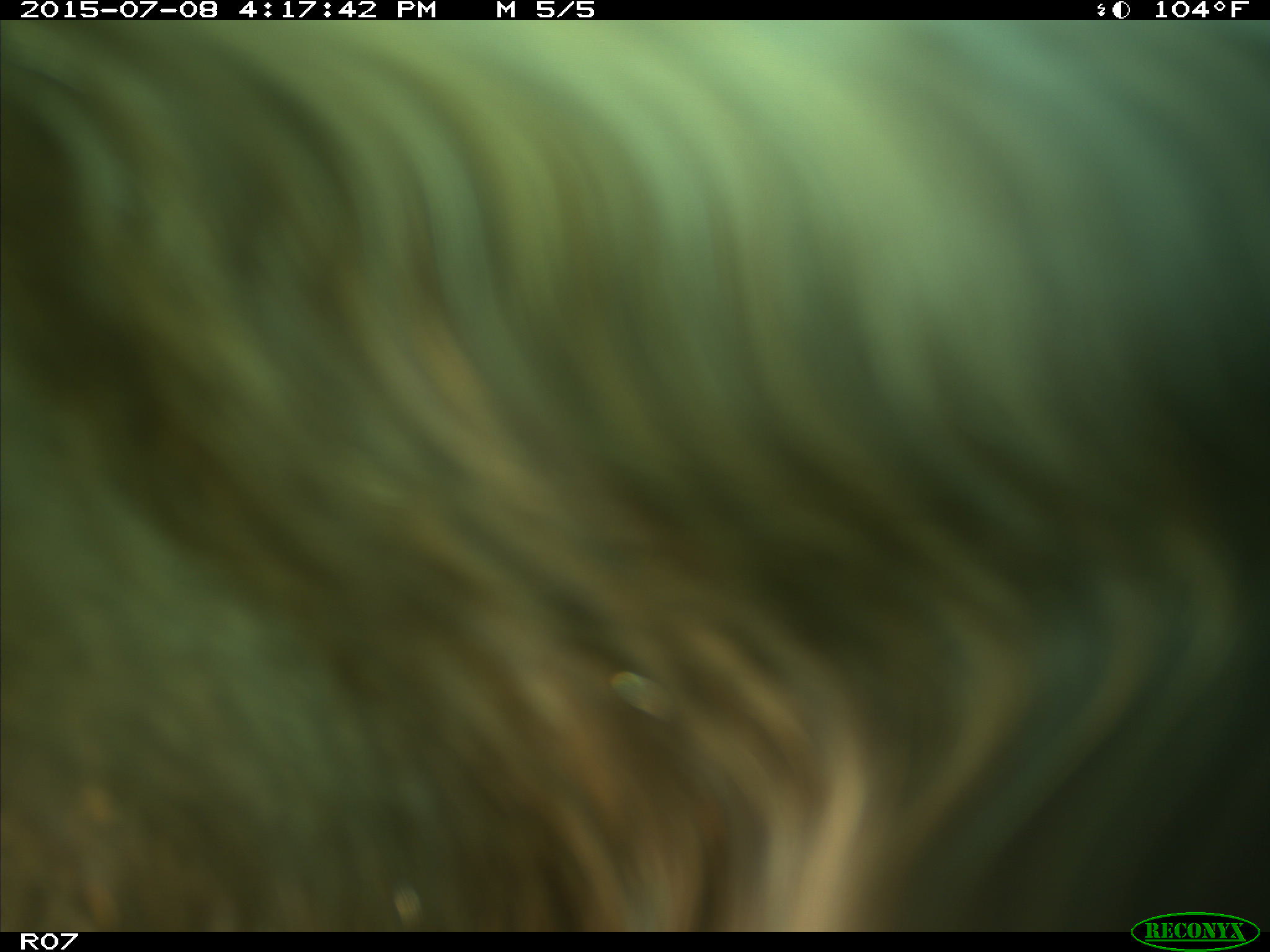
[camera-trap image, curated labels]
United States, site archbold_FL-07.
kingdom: Animalia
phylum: Chordata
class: Mammalia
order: Artiodactyla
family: Bovidae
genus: Bos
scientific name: Bos taurus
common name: domestic cow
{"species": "Bos taurus (domestic cow)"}